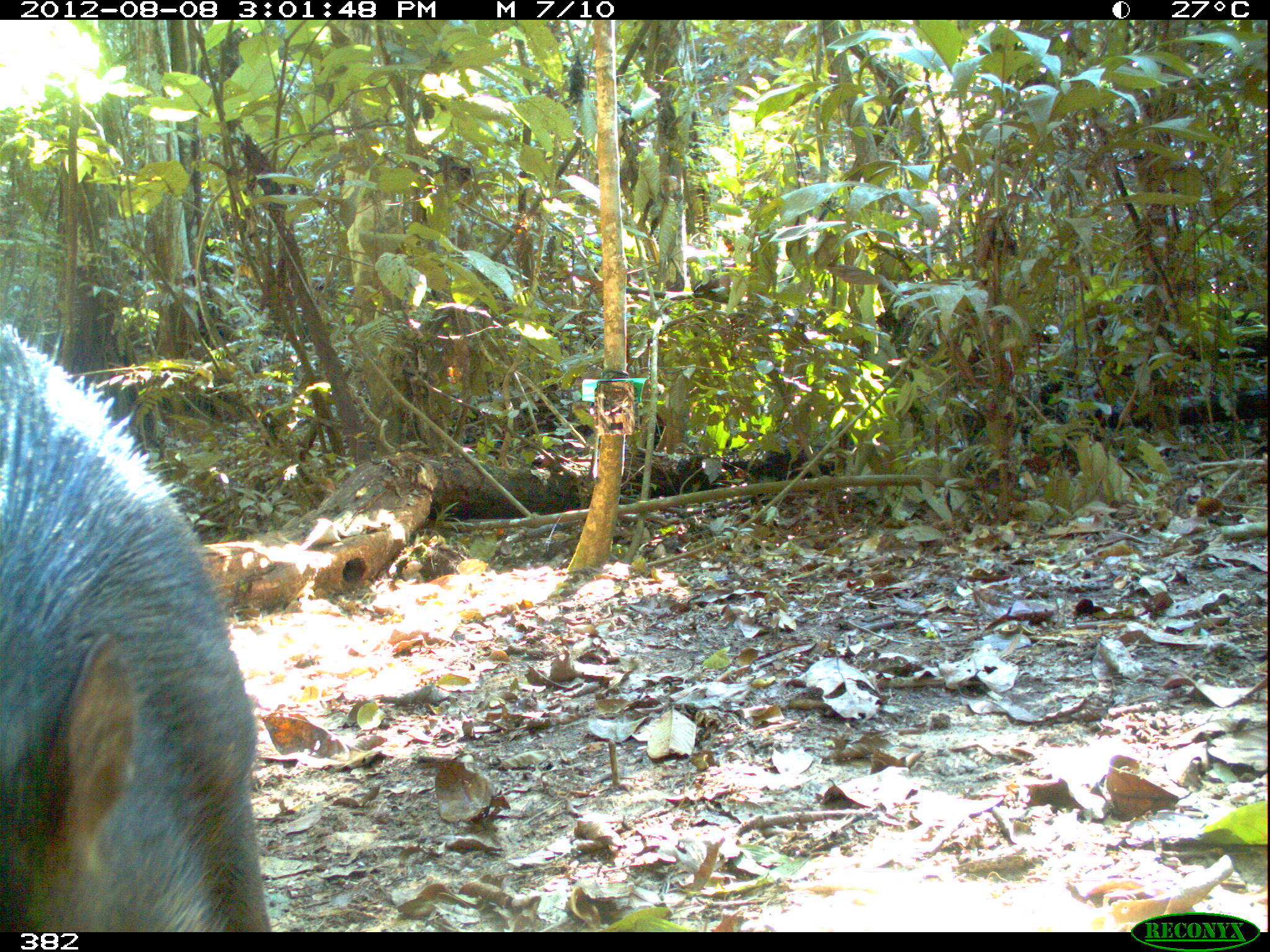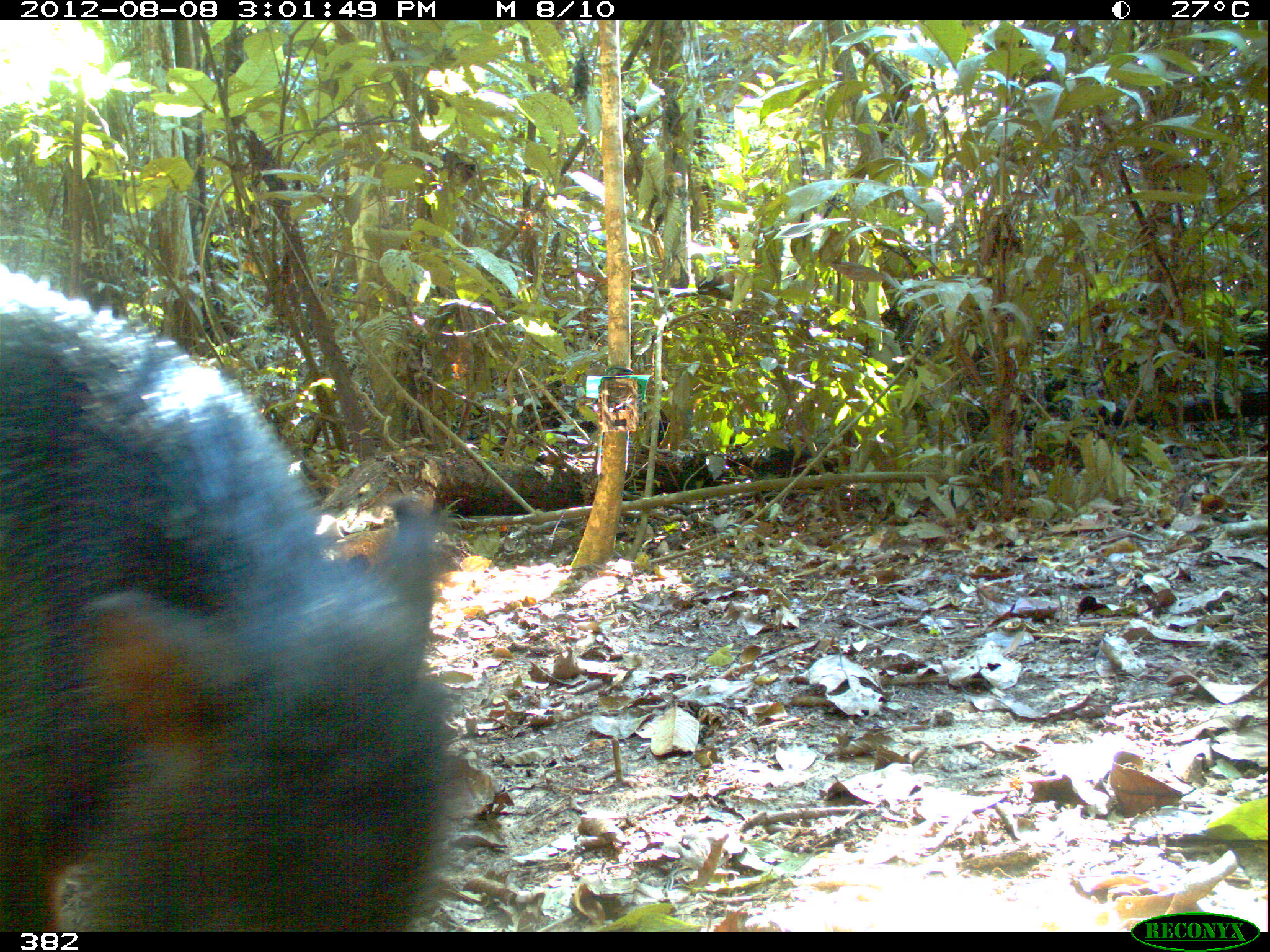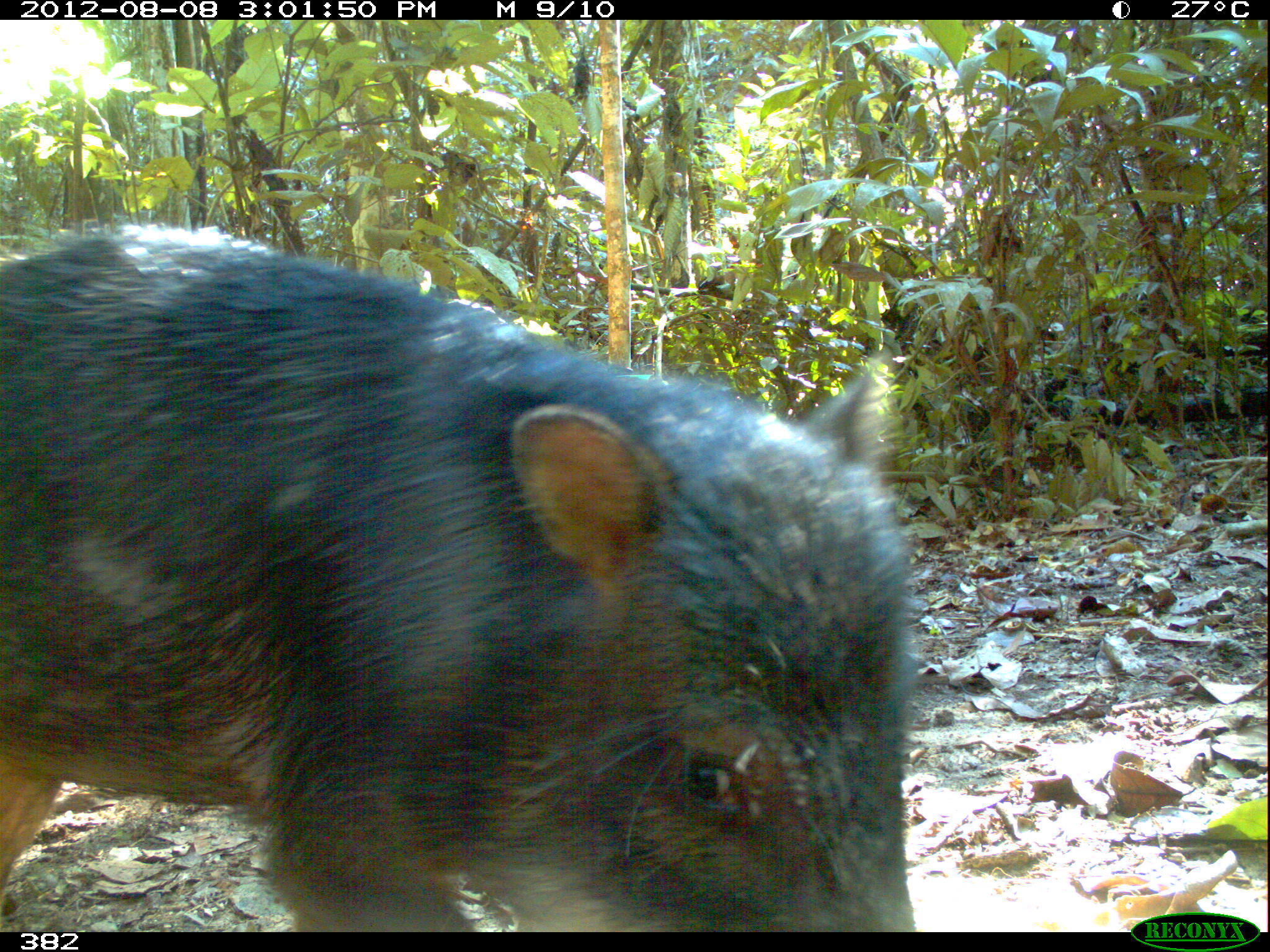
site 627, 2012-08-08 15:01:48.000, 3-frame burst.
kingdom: Animalia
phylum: Chordata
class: Mammalia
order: Artiodactyla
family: Tayassuidae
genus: Tayassu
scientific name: Tayassu pecari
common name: white-lipped peccary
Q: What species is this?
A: Tayassu pecari (white-lipped peccary).